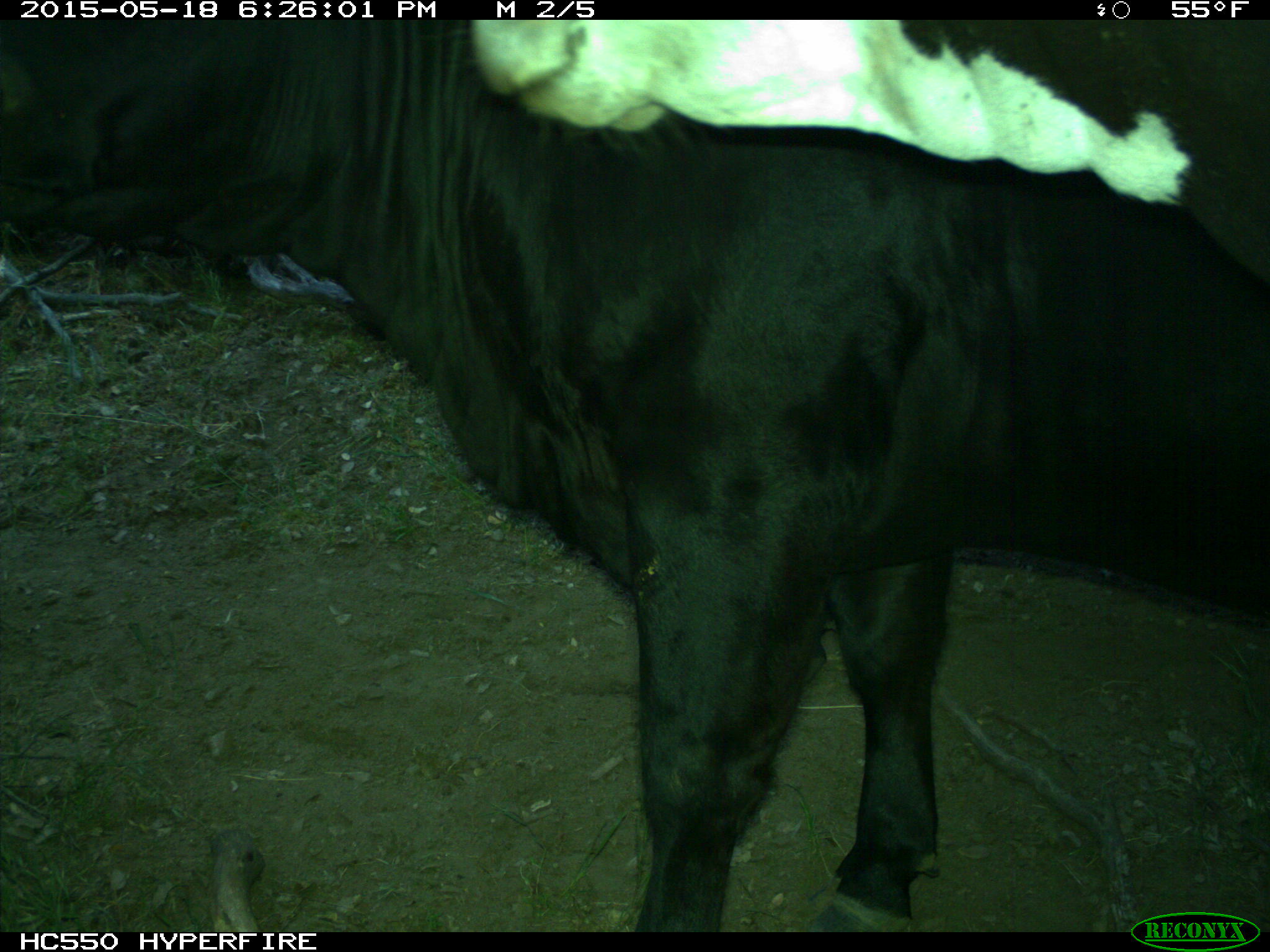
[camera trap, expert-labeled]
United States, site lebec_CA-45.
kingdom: Animalia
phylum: Chordata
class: Mammalia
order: Artiodactyla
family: Bovidae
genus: Bos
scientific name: Bos taurus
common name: domestic cow